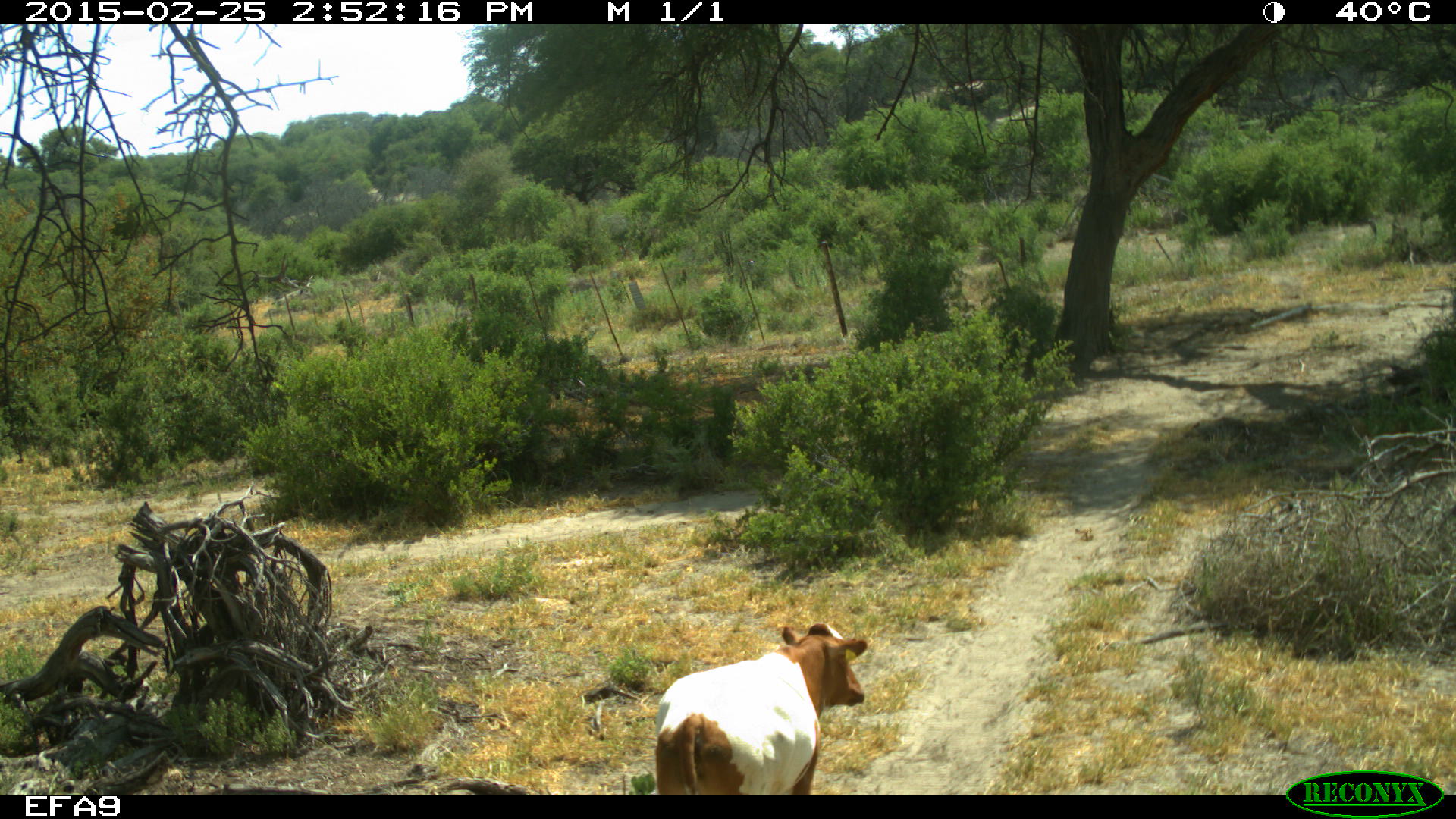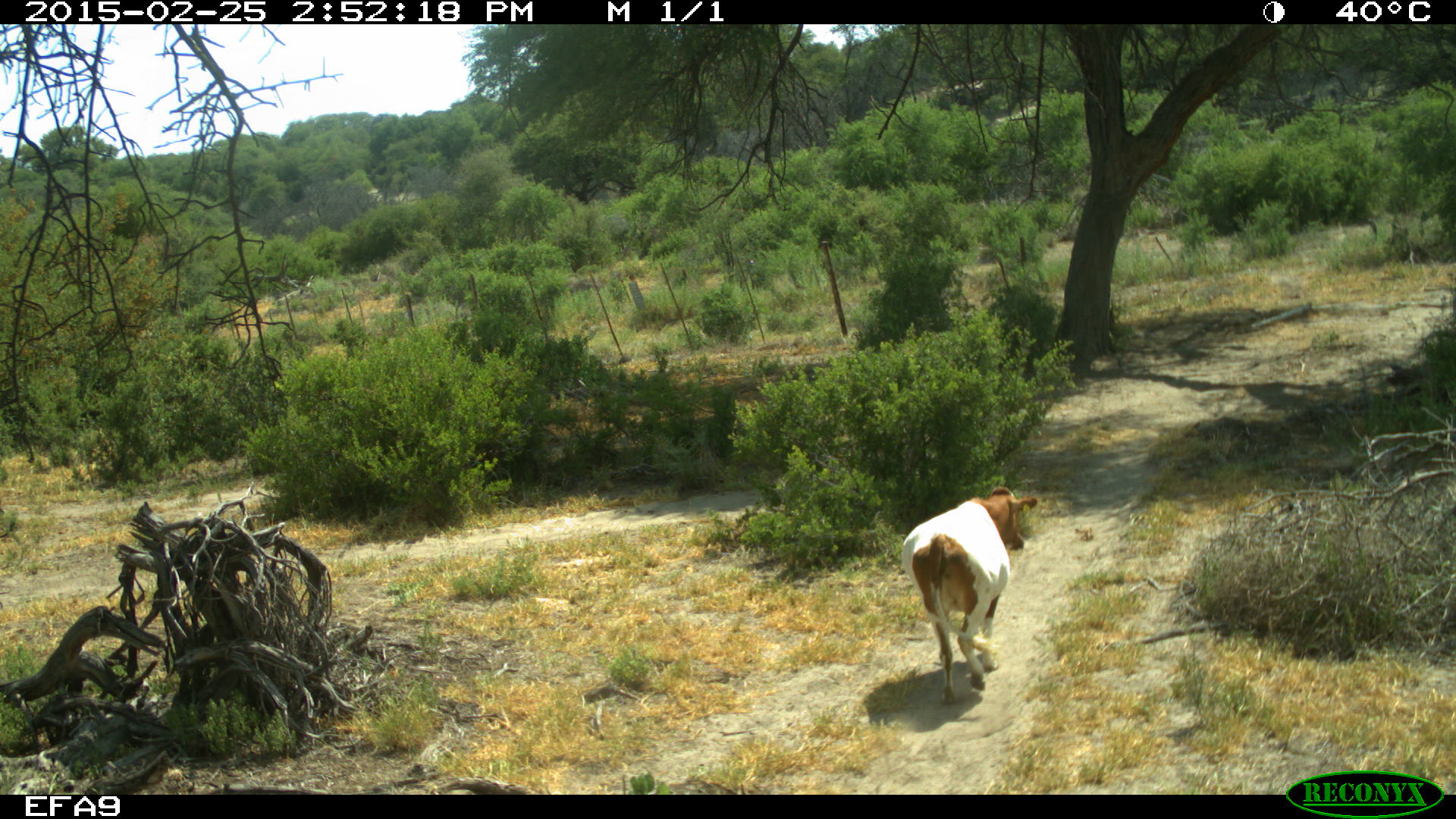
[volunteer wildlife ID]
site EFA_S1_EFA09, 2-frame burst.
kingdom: Animalia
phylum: Chordata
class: Mammalia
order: Artiodactyla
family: Bovidae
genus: Bos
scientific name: Bos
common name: cattle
Cattle (Bos), count 1. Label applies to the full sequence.